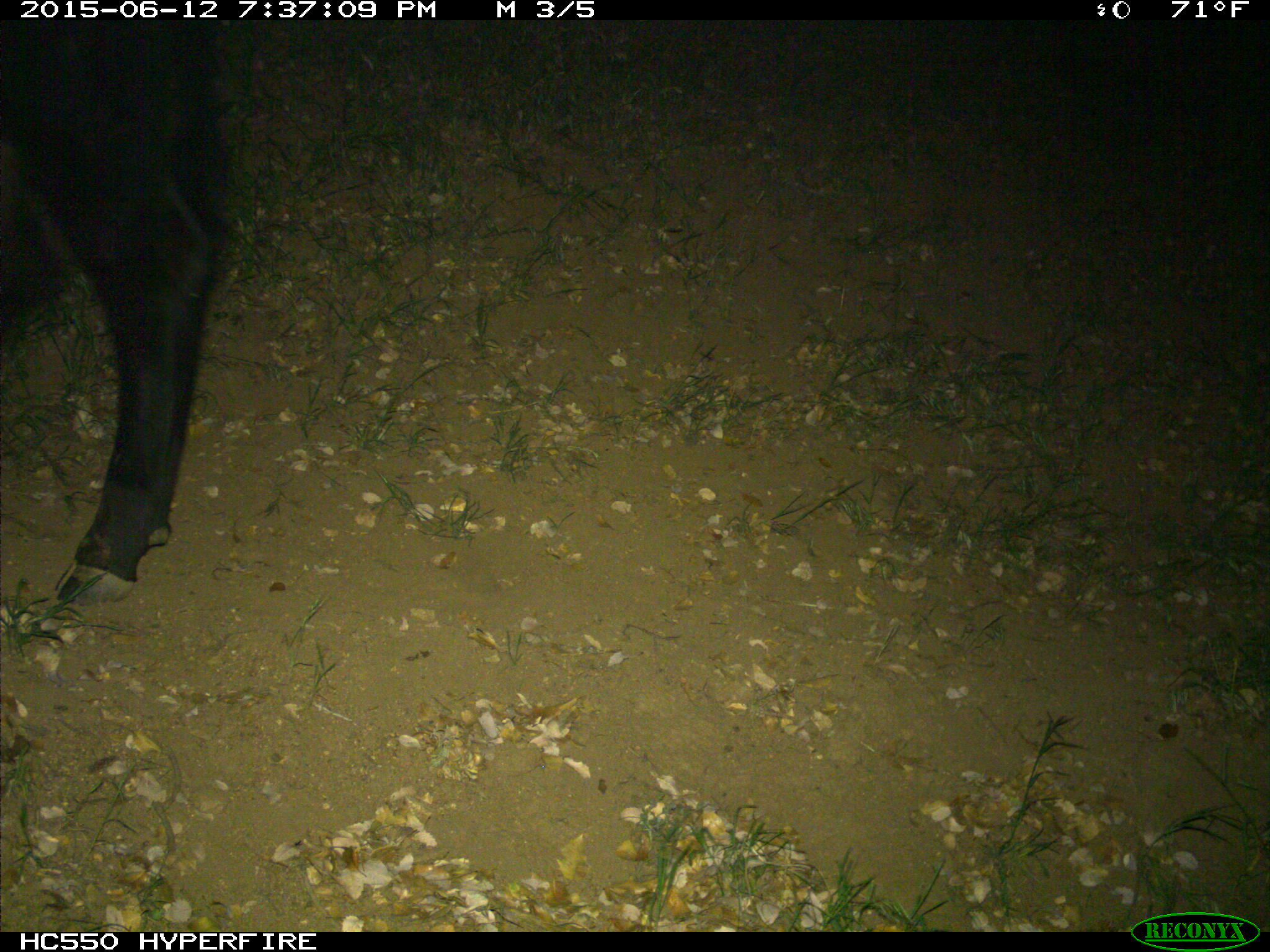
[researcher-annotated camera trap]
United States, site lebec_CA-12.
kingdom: Animalia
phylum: Chordata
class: Mammalia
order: Artiodactyla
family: Bovidae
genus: Bos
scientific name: Bos taurus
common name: domestic cow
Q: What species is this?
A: Bos taurus (domestic cow).